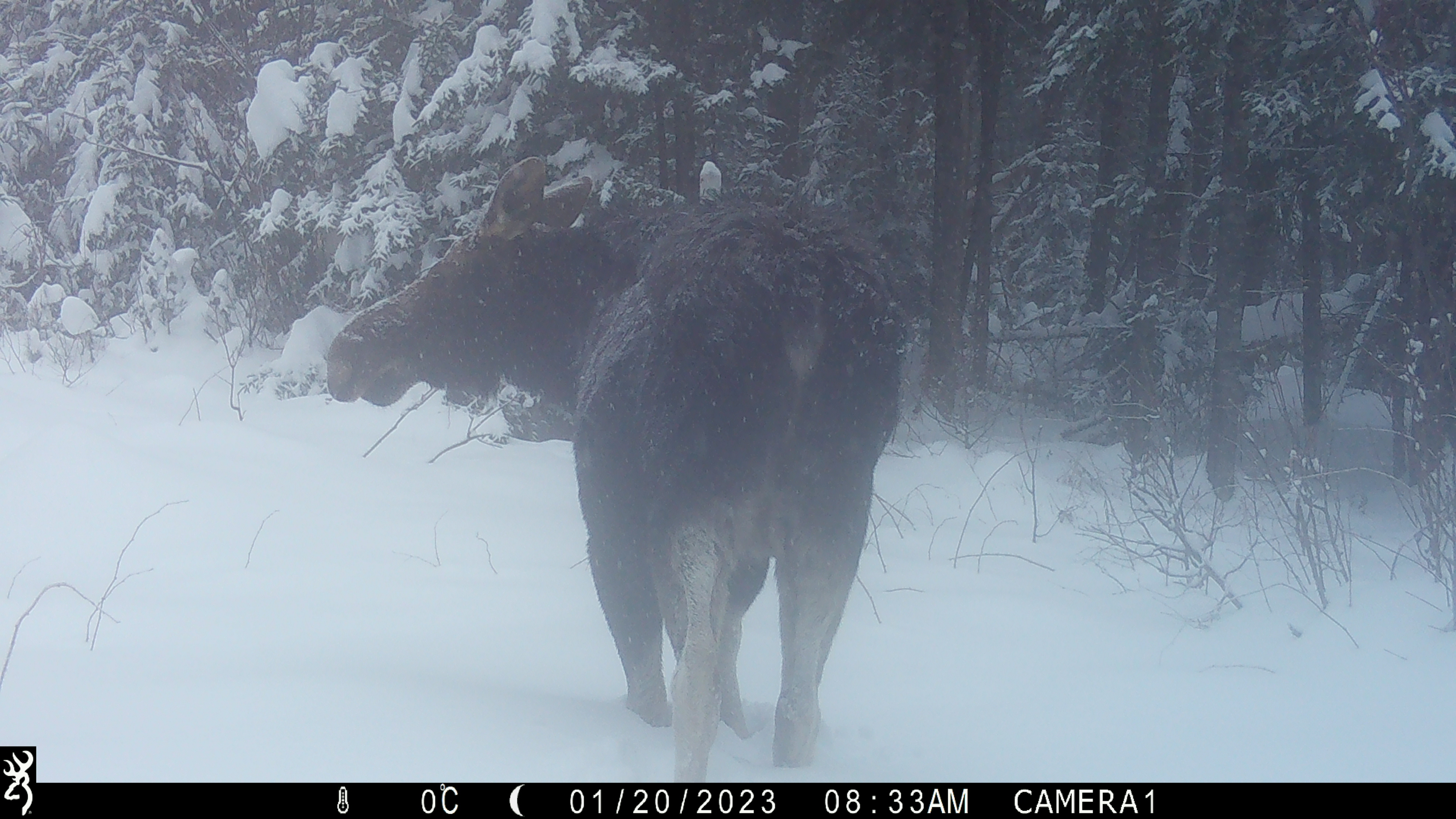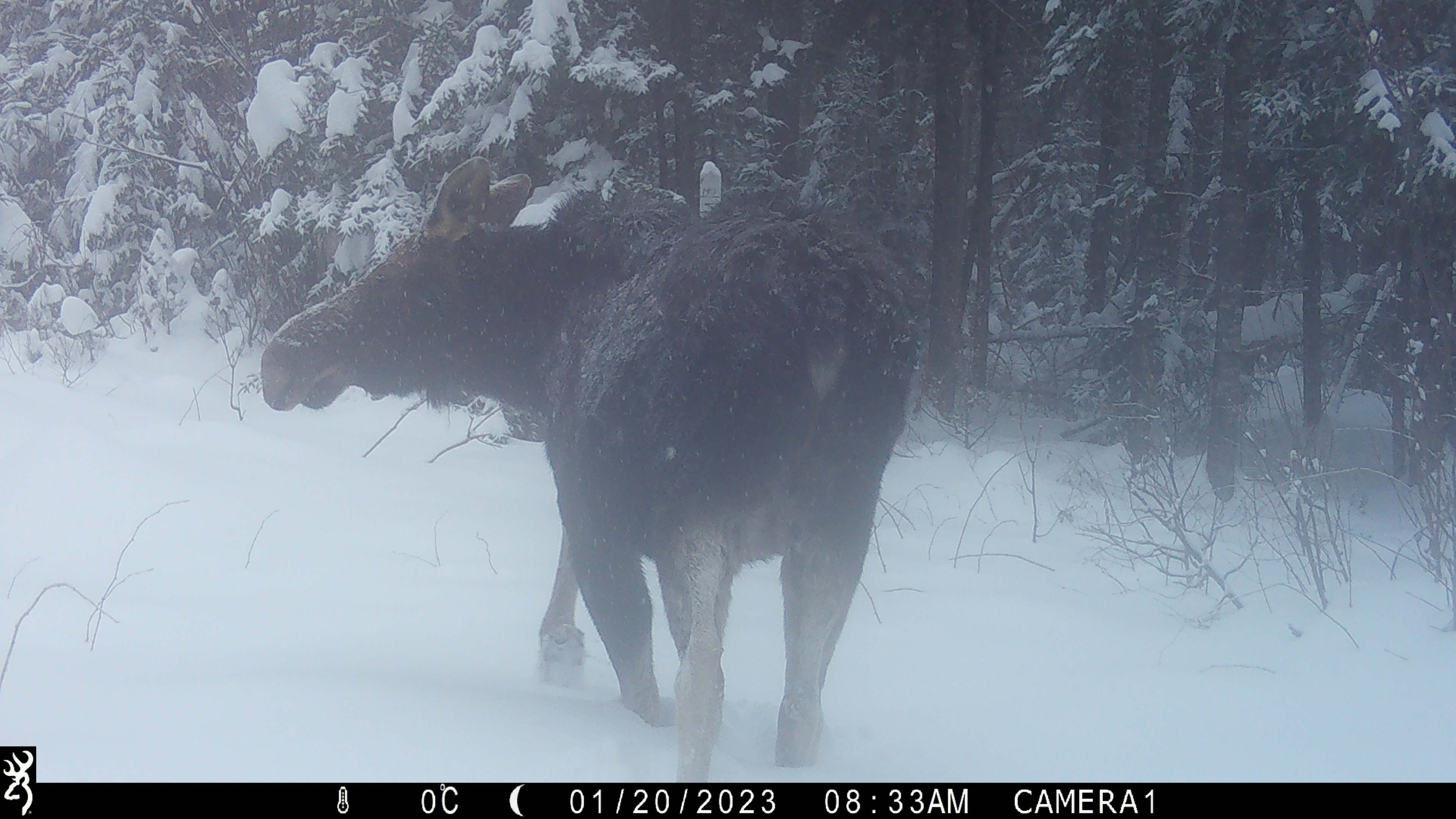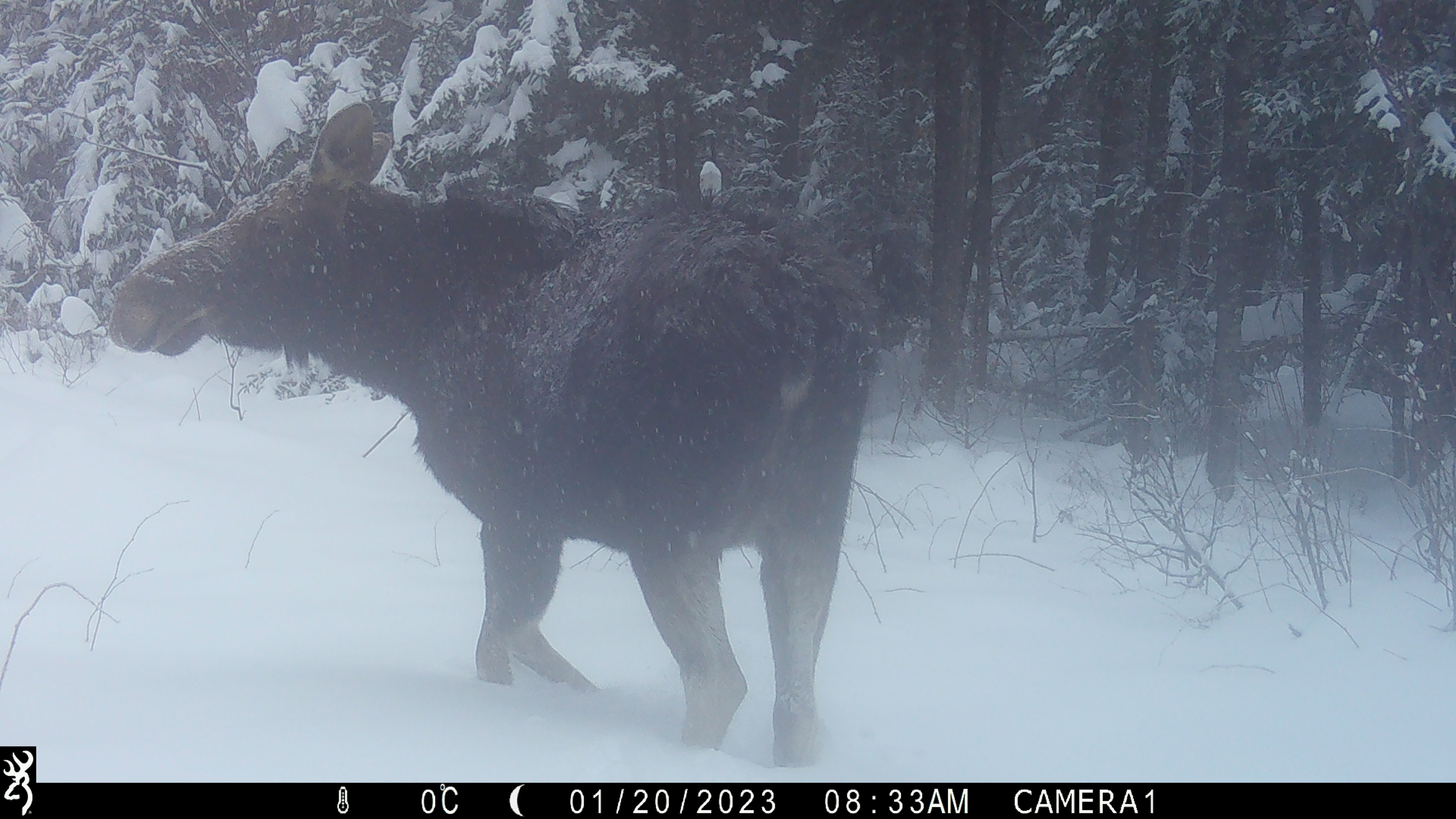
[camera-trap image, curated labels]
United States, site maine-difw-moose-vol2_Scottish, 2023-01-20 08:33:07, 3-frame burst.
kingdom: Animalia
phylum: Chordata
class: Mammalia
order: Artiodactyla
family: Cervidae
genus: Alces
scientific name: Alces alces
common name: moose